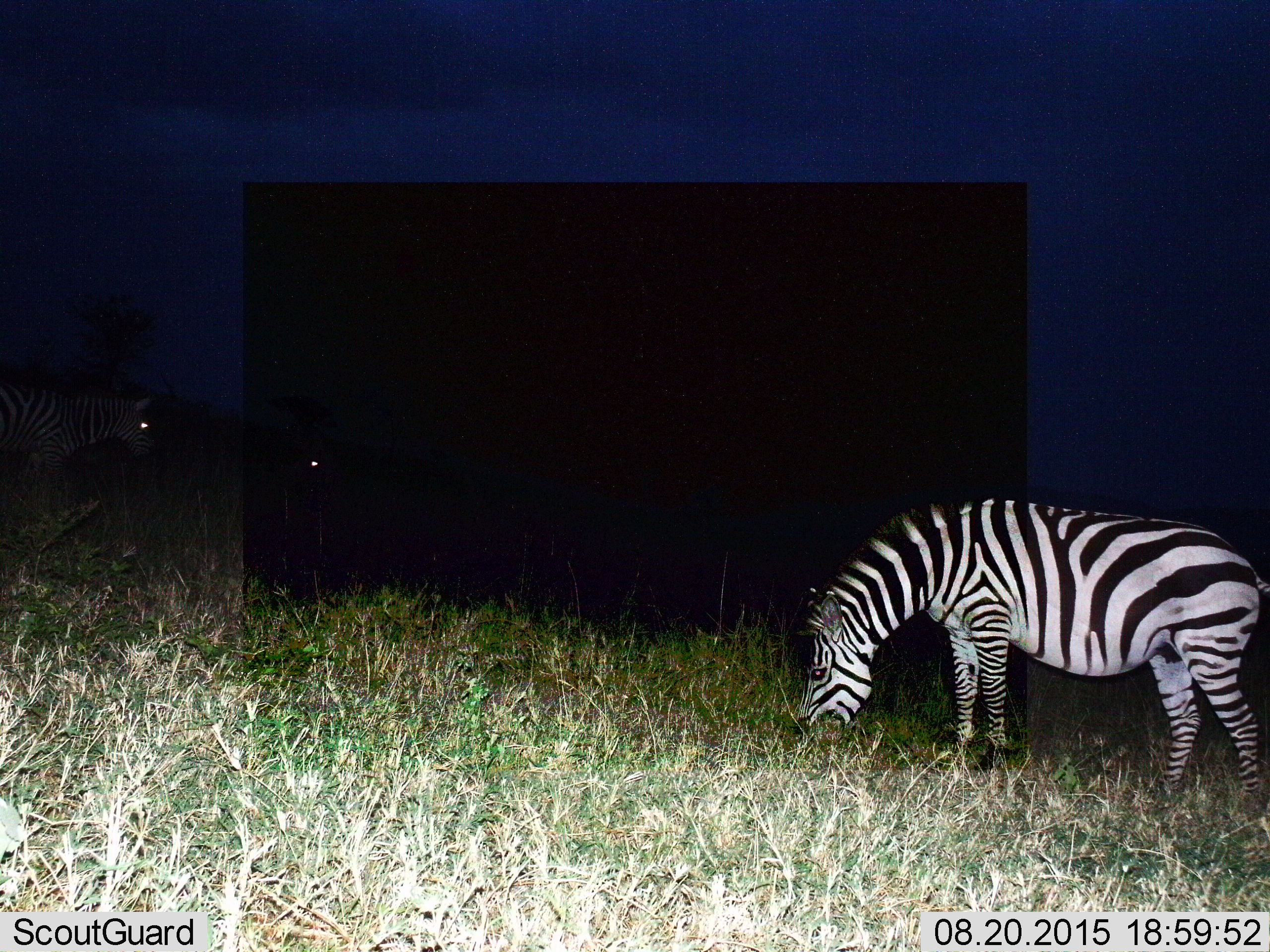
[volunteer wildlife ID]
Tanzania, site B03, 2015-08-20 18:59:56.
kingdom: Animalia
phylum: Chordata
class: Mammalia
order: Perissodactyla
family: Equidae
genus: Equus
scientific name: Equus quagga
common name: plains zebra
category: zebra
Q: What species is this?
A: Zebra (plains zebra) (Equus quagga).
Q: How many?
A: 2.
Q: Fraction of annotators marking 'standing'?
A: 37%.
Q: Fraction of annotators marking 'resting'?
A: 5%.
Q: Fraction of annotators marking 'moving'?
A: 11%.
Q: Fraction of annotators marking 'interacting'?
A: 0%.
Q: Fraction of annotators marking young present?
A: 0%.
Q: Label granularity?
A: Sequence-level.